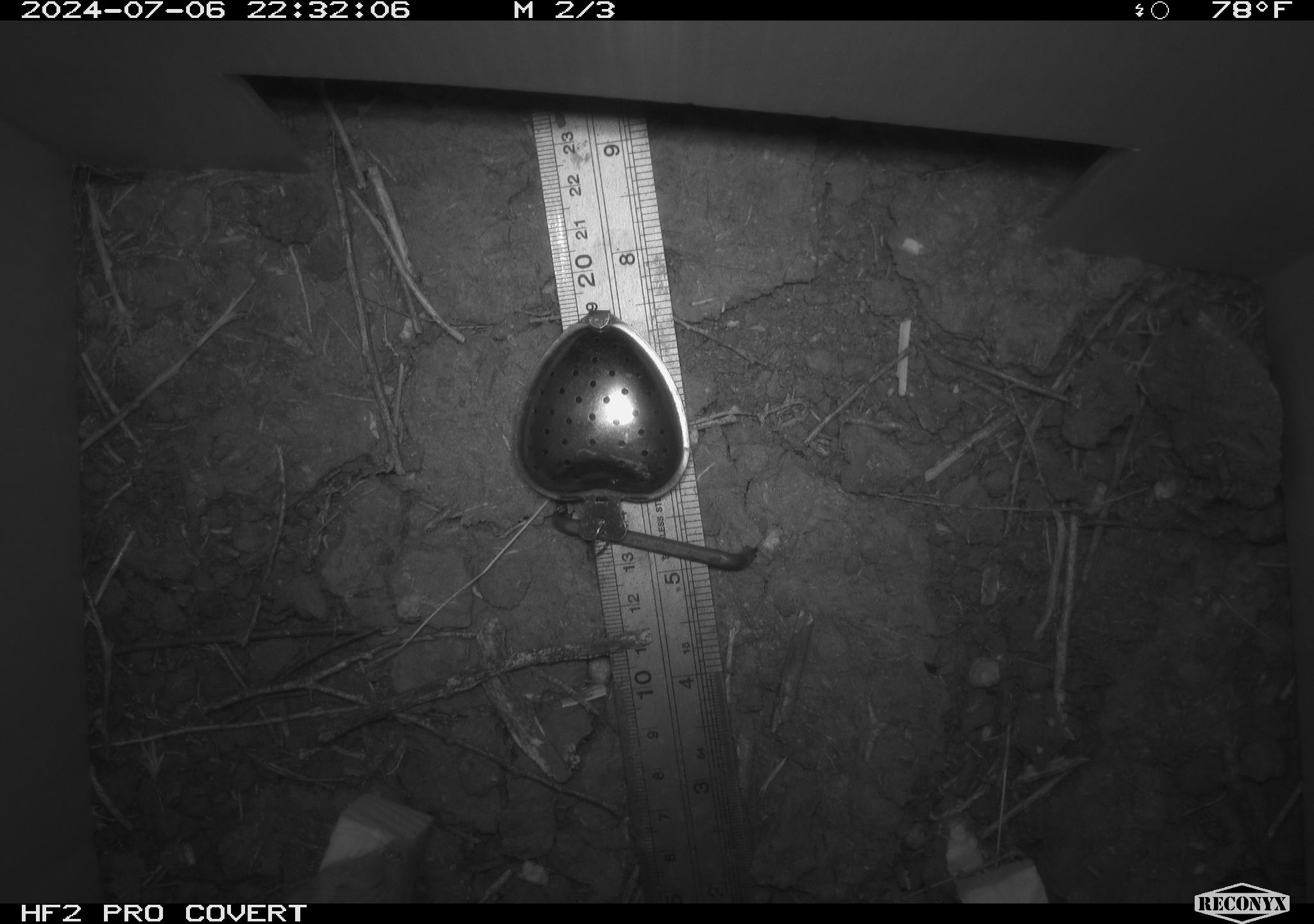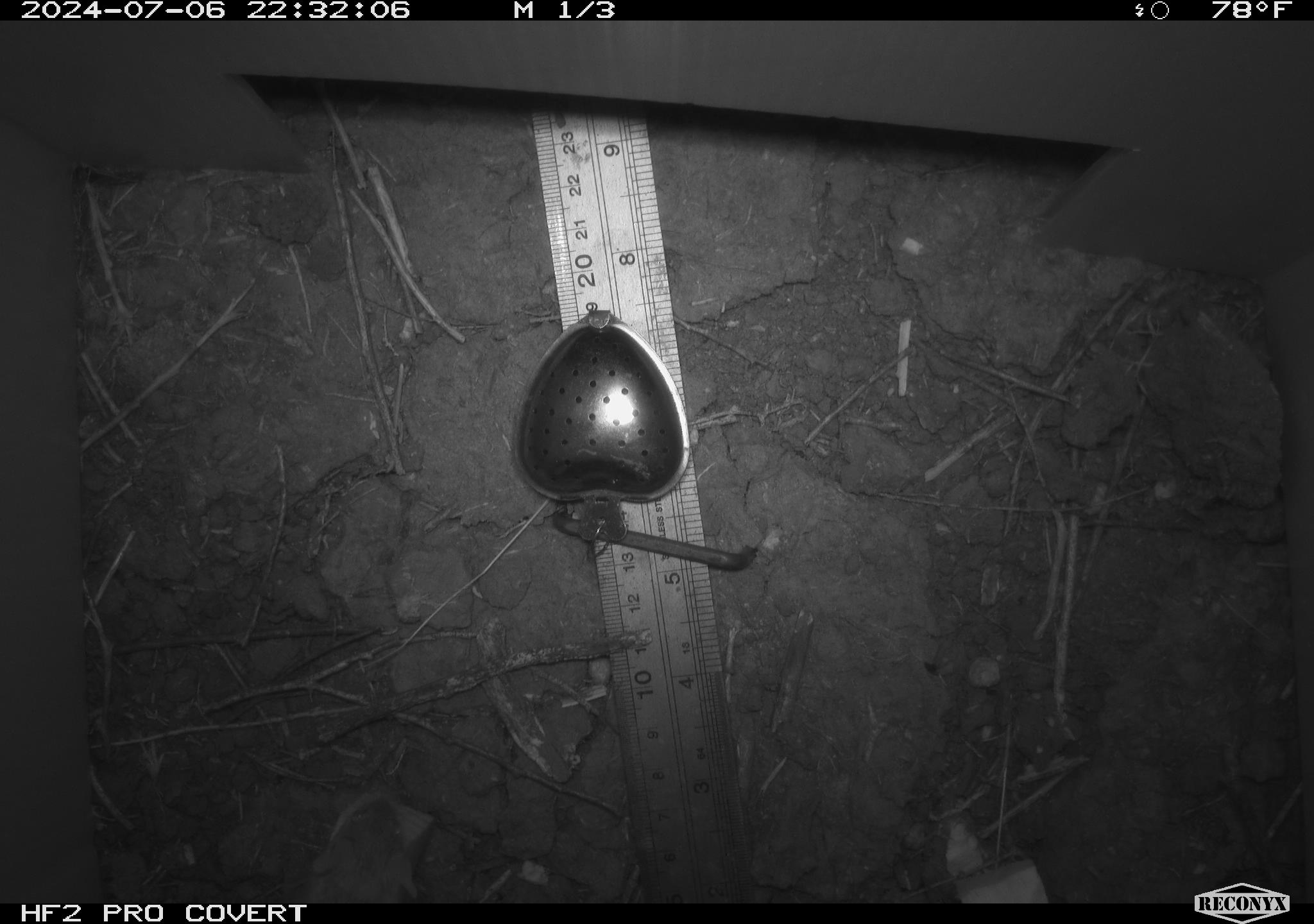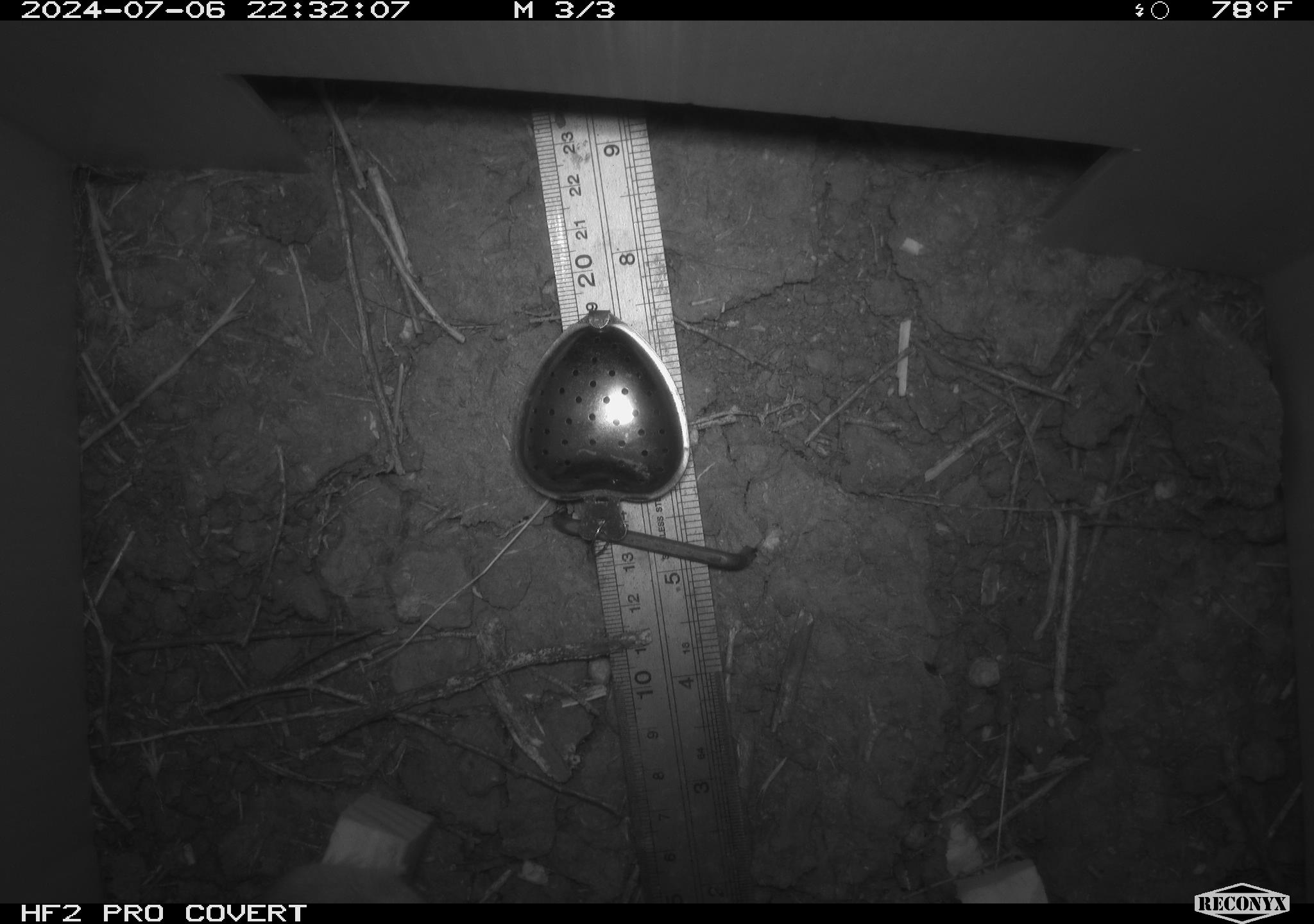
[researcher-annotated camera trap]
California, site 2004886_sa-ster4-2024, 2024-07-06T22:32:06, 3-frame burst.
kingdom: Animalia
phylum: Chordata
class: Mammalia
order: Rodentia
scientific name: Rodentia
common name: mouse species